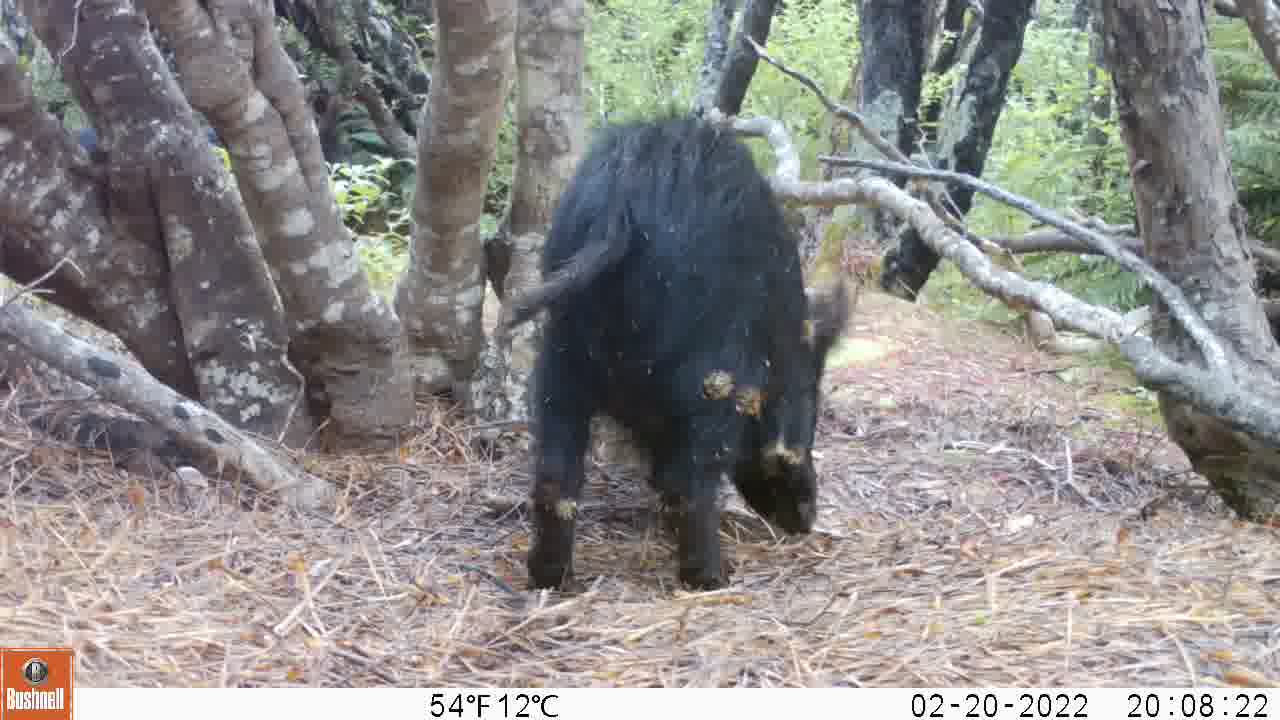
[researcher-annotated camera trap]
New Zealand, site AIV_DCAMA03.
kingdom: Animalia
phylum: Chordata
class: Mammalia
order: Artiodactyla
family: Suidae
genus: Sus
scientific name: Sus scrofa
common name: pig